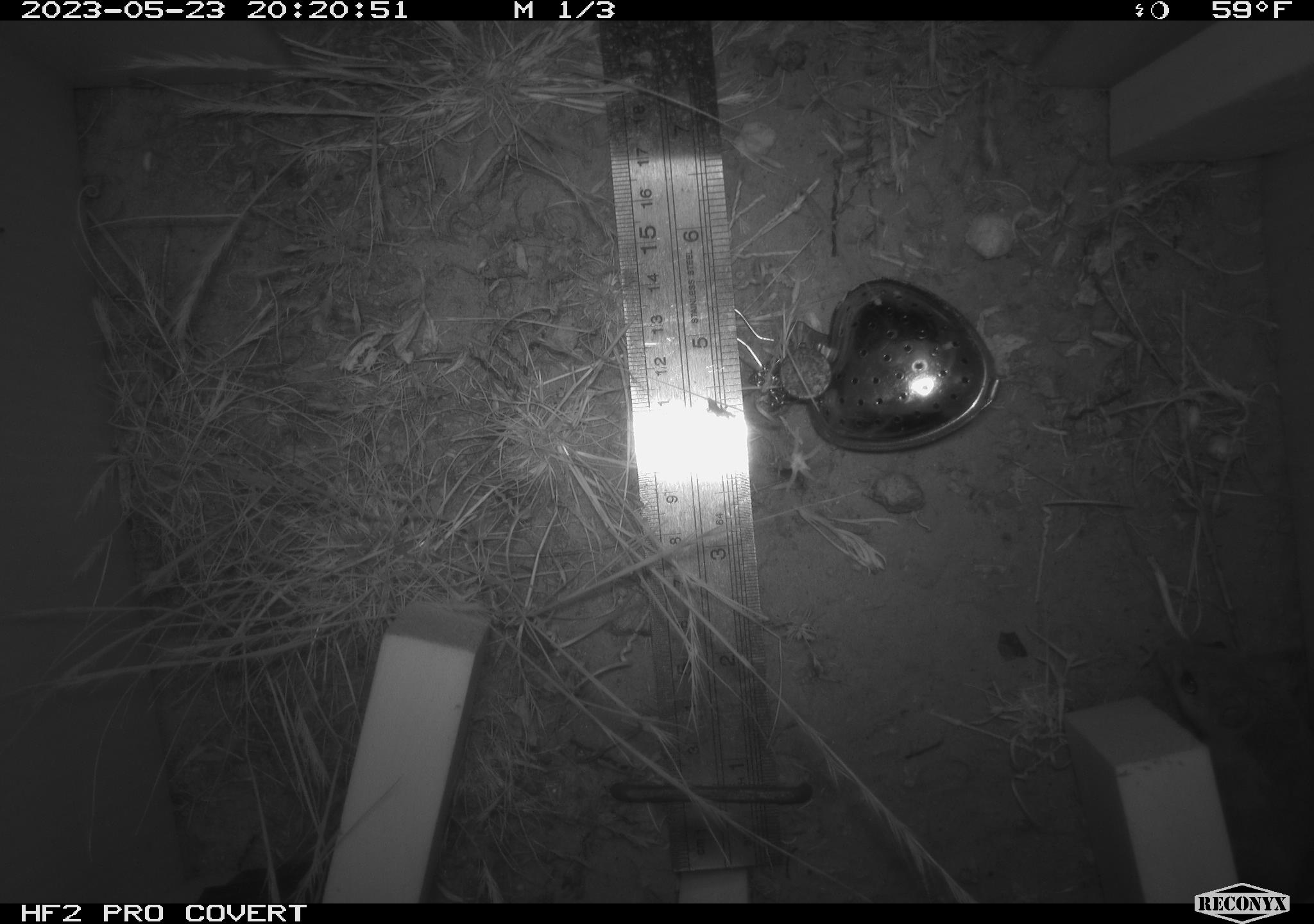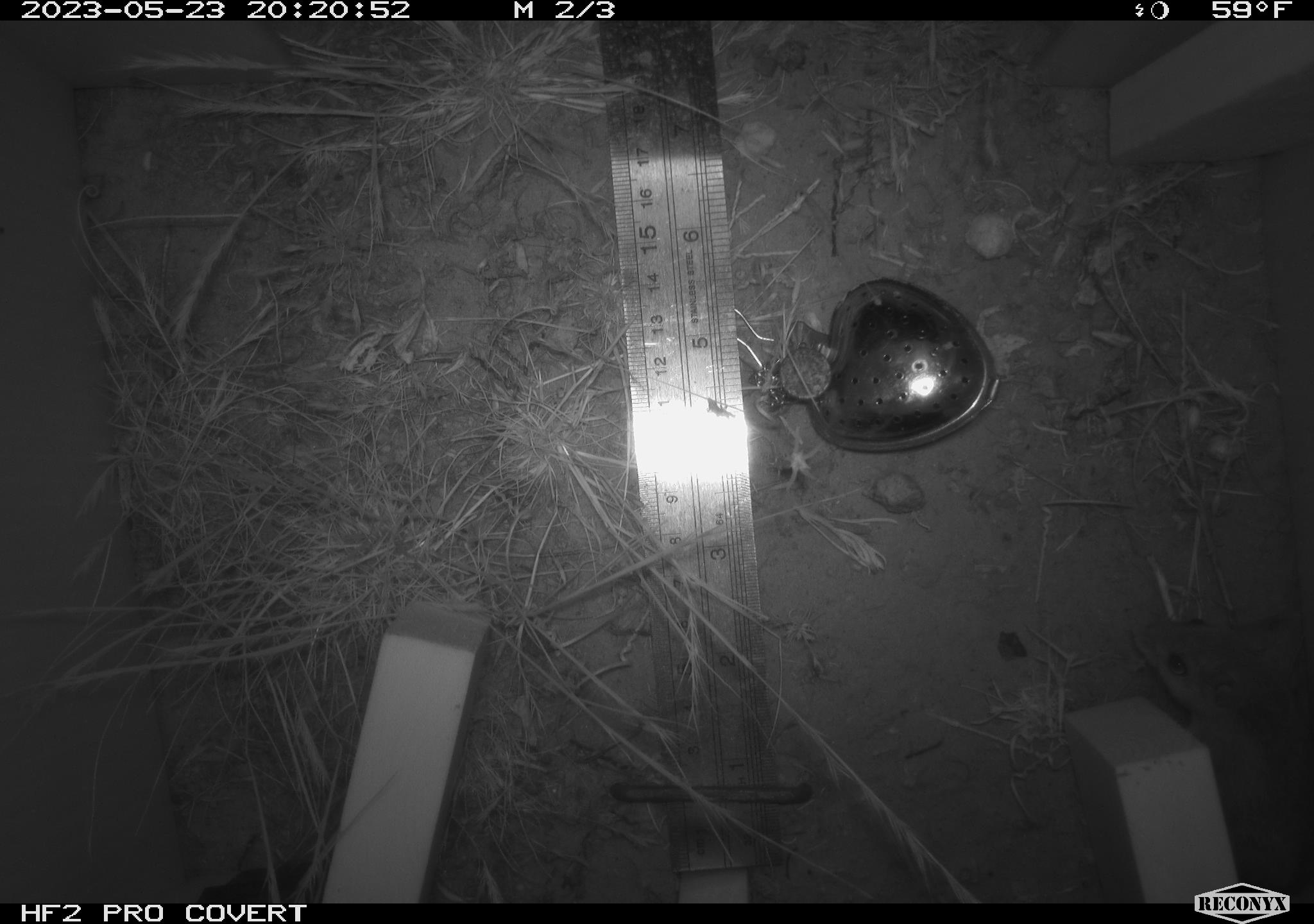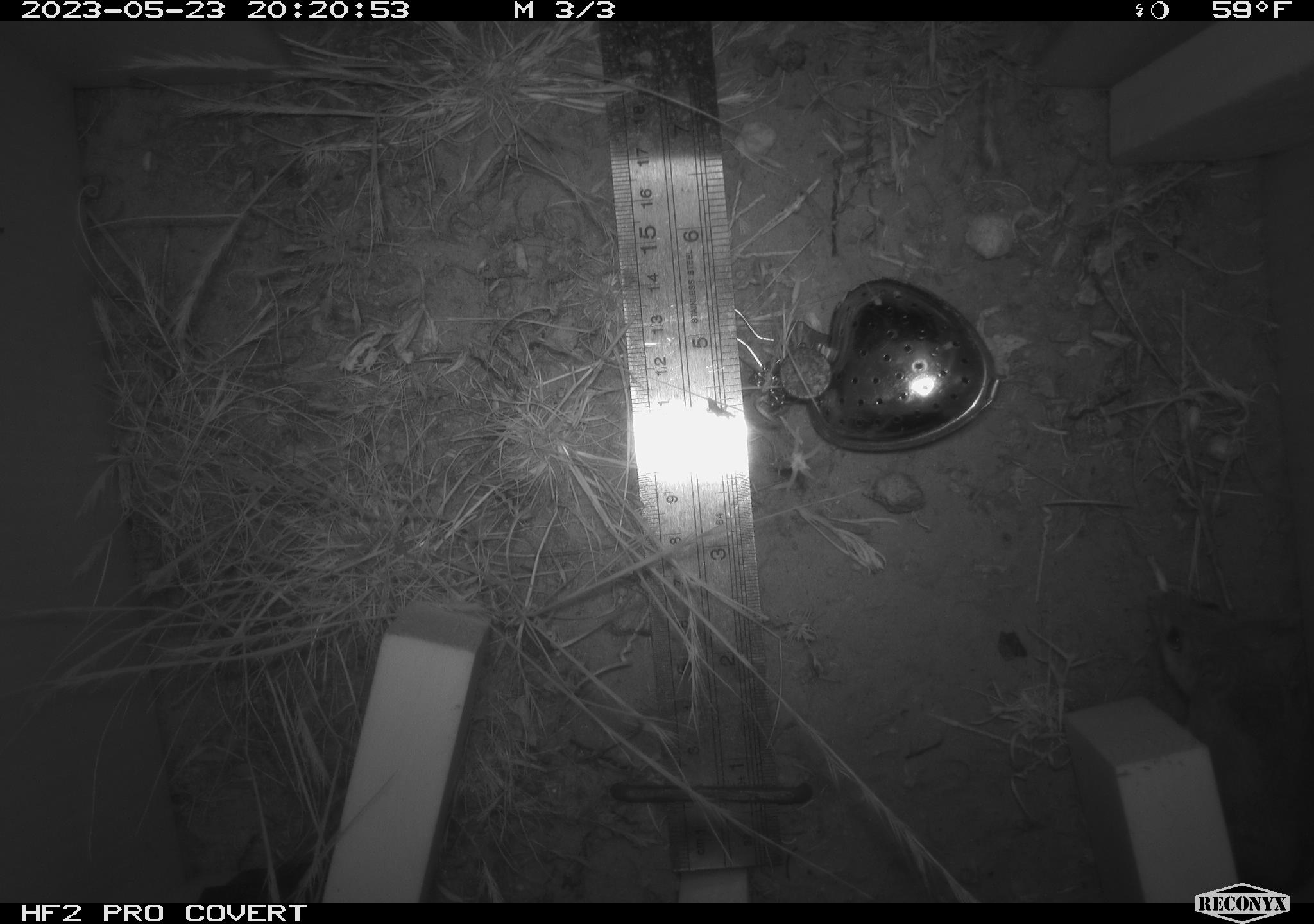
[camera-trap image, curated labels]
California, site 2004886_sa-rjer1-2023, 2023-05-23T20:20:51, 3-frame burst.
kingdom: Animalia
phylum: Chordata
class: Mammalia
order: Rodentia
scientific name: Rodentia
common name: mouse species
Mouse species (Rodentia).